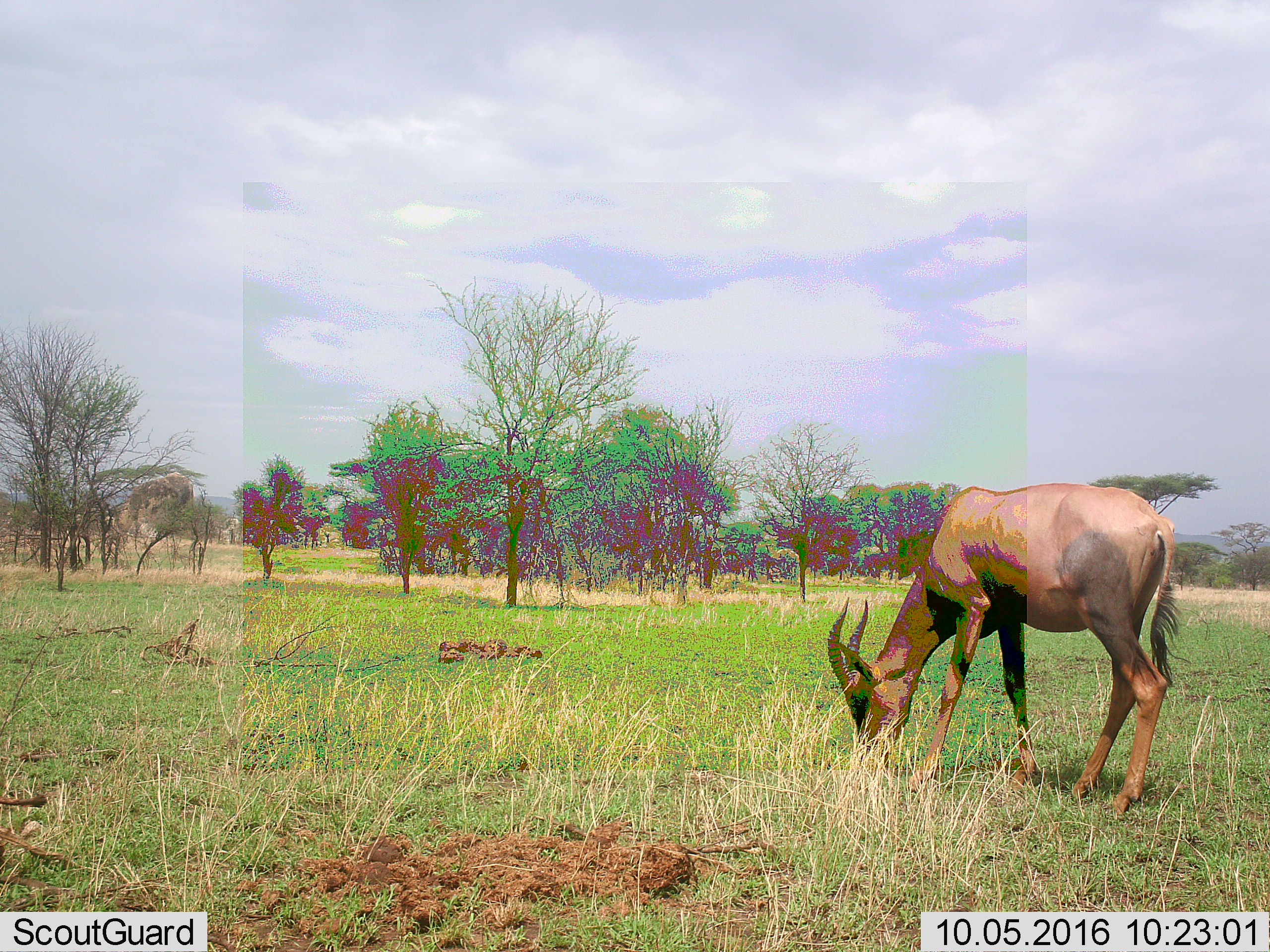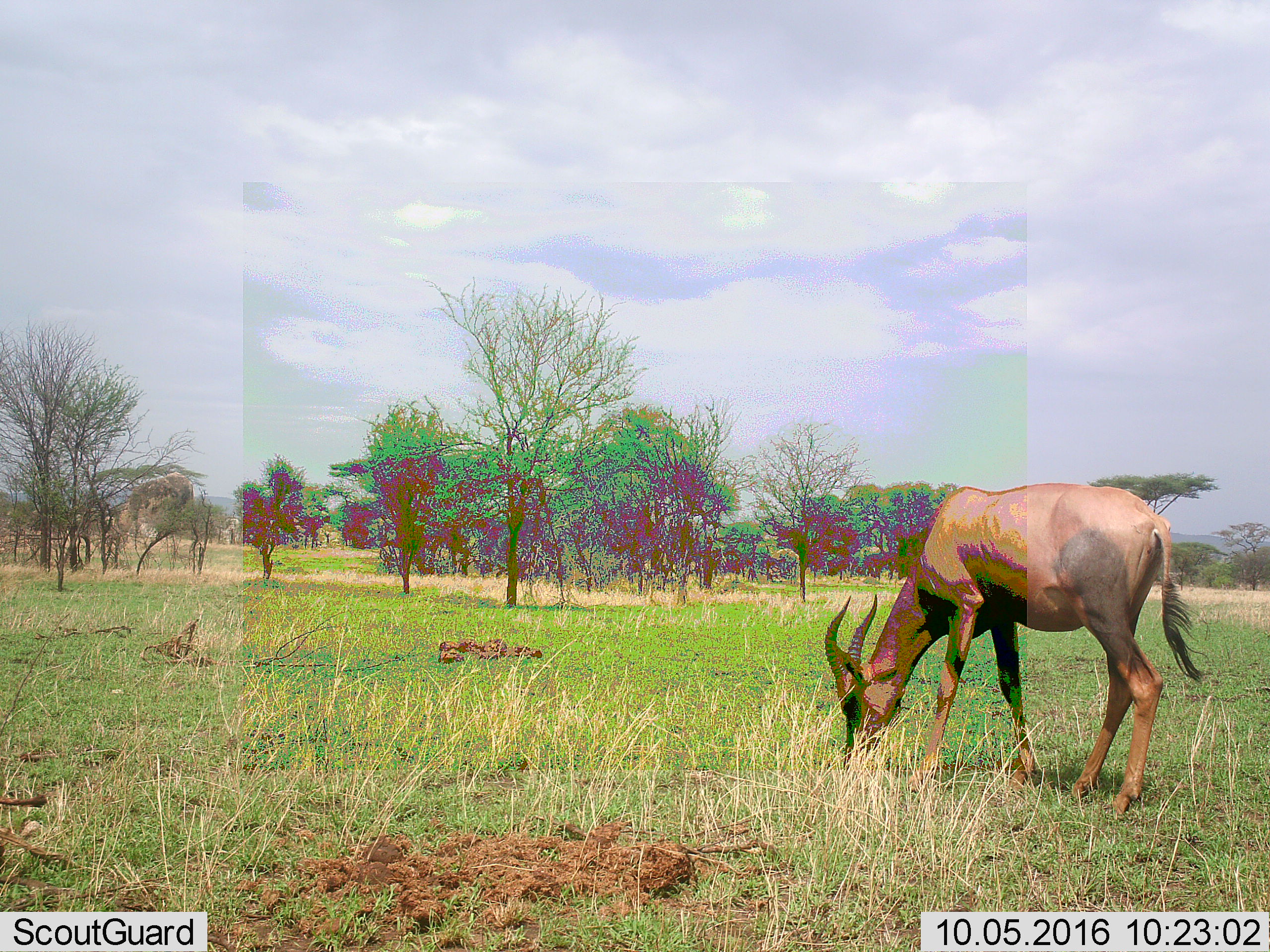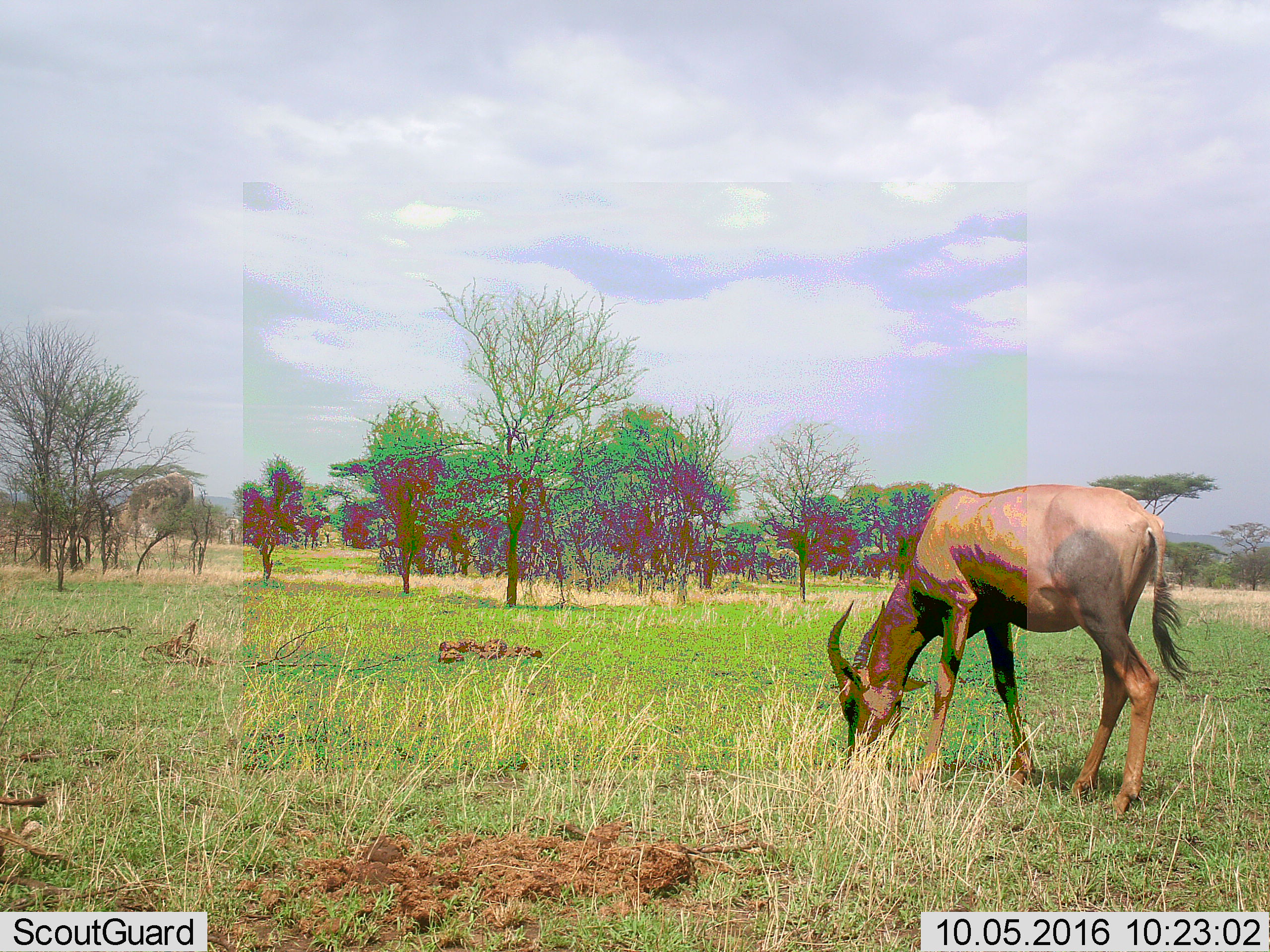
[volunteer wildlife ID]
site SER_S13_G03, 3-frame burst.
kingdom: Animalia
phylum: Chordata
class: Mammalia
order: Artiodactyla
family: Bovidae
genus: Damaliscus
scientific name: Damaliscus lunatus jimela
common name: topi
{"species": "topi (Damaliscus lunatus jimela)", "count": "1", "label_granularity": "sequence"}